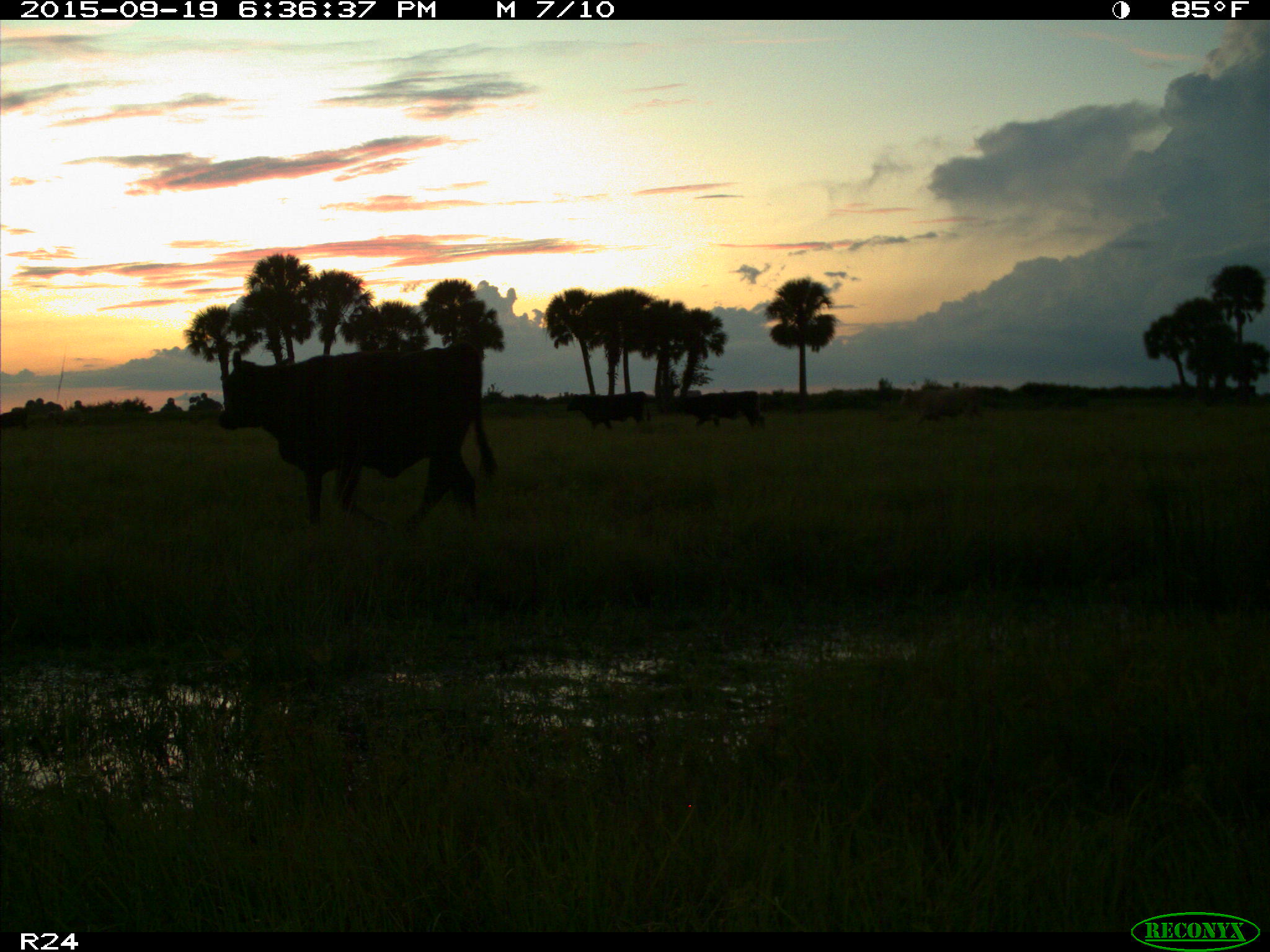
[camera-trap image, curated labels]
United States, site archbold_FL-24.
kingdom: Animalia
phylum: Chordata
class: Mammalia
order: Artiodactyla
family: Bovidae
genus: Bos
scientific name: Bos taurus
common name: domestic cow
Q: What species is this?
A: Bos taurus (domestic cow).